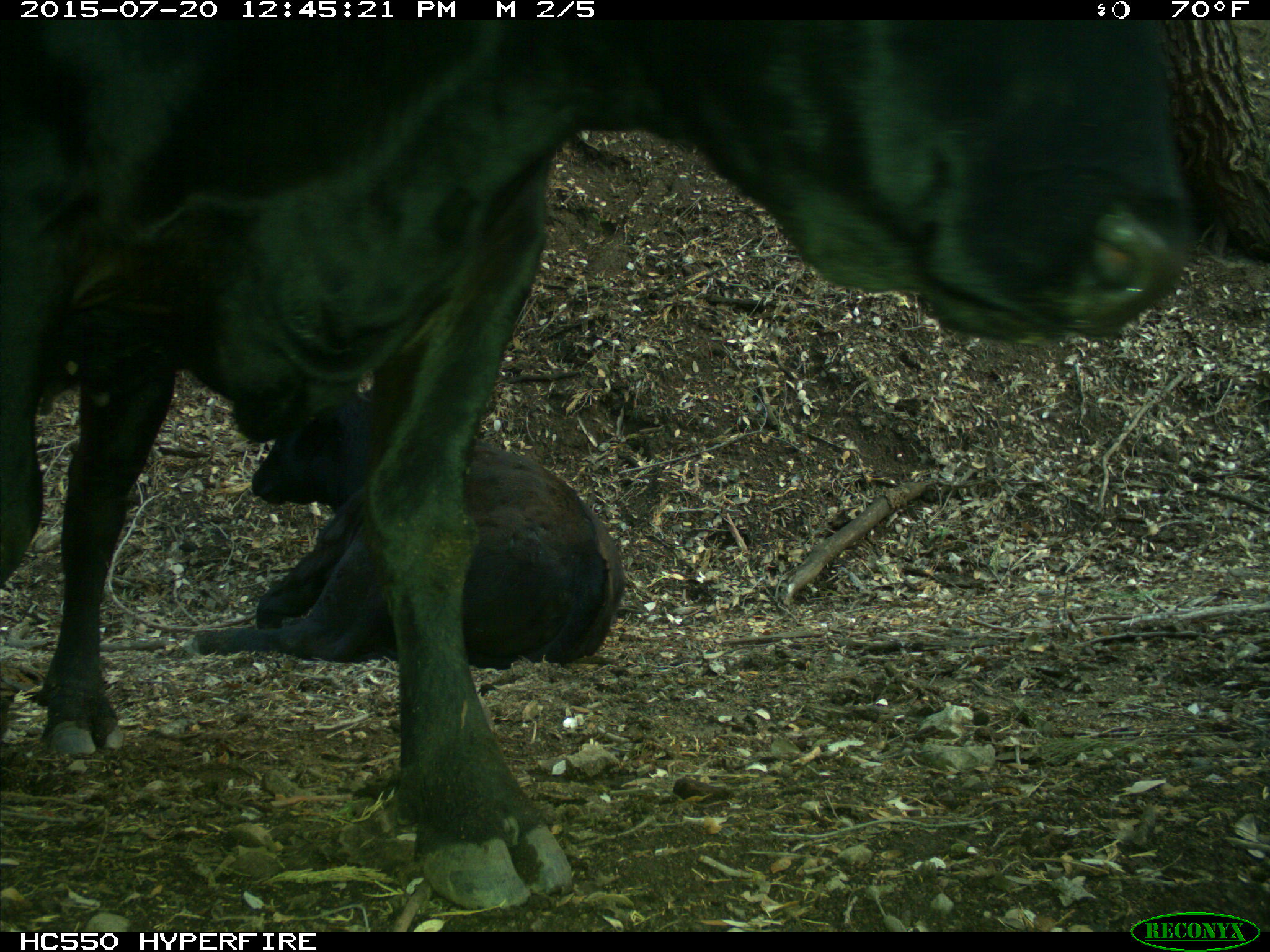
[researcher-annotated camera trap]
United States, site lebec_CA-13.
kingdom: Animalia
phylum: Chordata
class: Mammalia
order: Artiodactyla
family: Bovidae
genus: Bos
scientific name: Bos taurus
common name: domestic cow